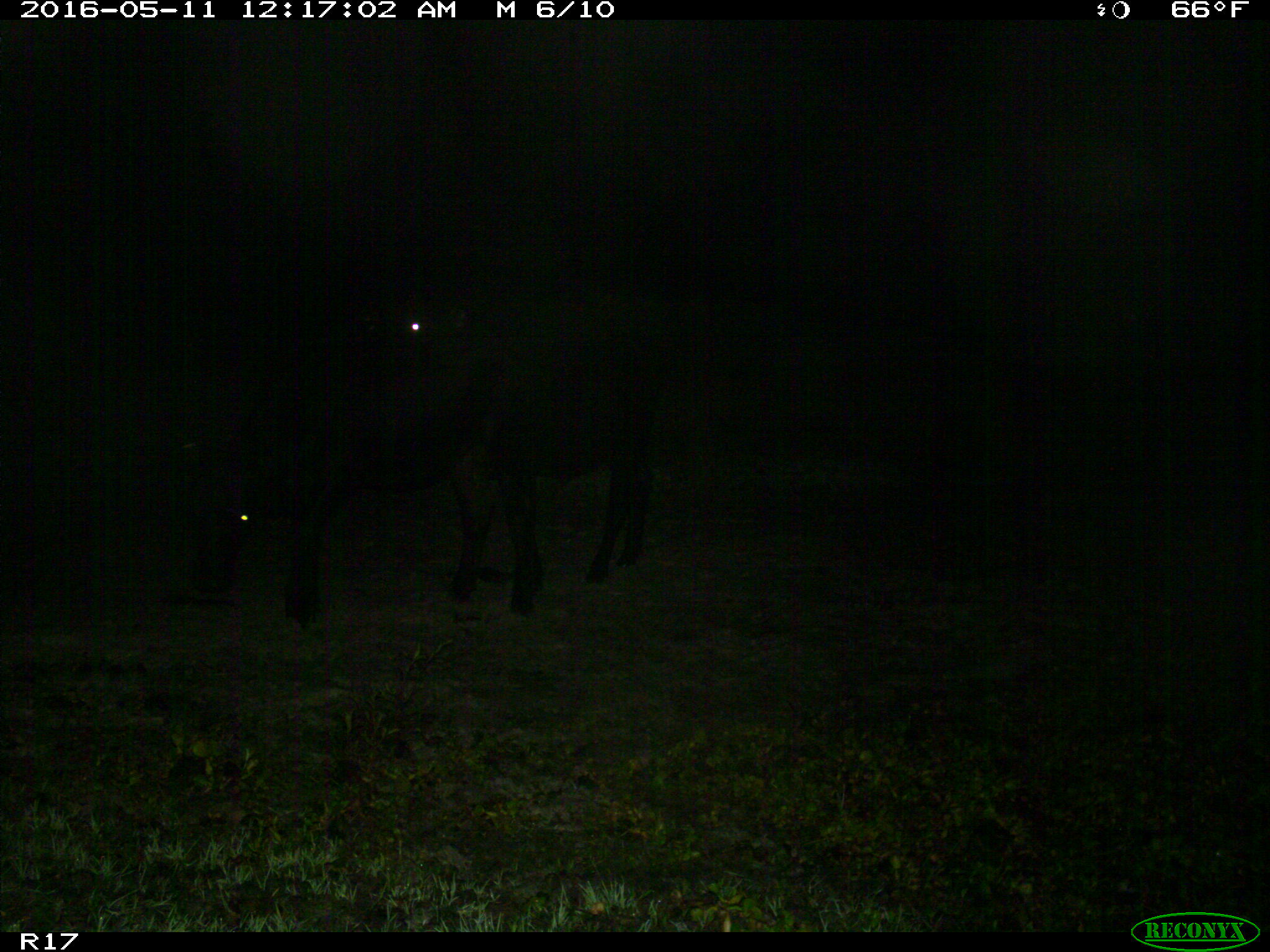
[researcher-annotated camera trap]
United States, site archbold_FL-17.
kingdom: Animalia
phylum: Chordata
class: Mammalia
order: Artiodactyla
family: Suidae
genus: Sus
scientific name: Sus scrofa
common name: wild boar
Sus scrofa (wild boar).